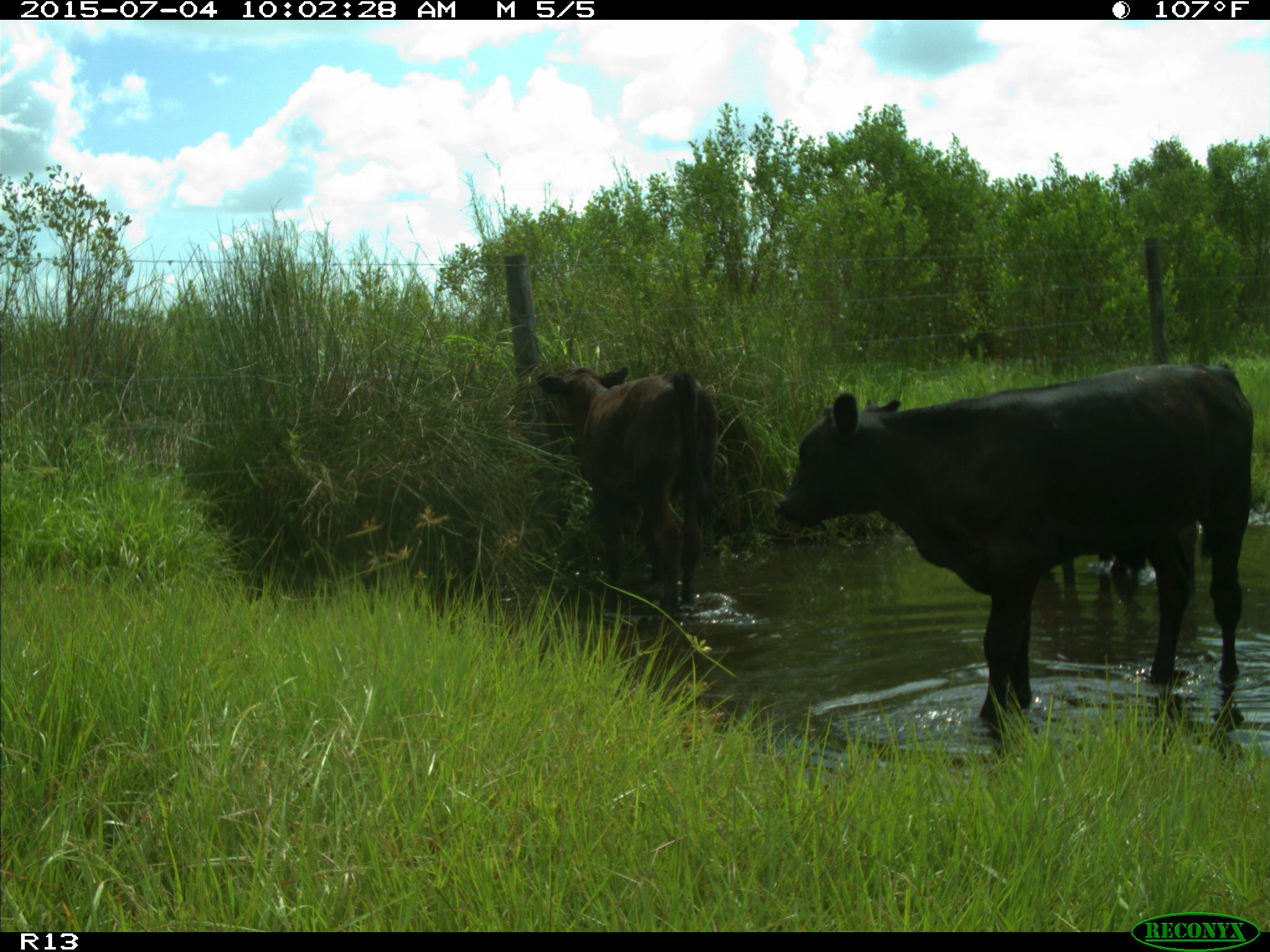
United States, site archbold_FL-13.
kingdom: Animalia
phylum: Chordata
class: Mammalia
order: Artiodactyla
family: Bovidae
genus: Bos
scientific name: Bos taurus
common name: domestic cow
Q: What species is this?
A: Bos taurus (domestic cow).